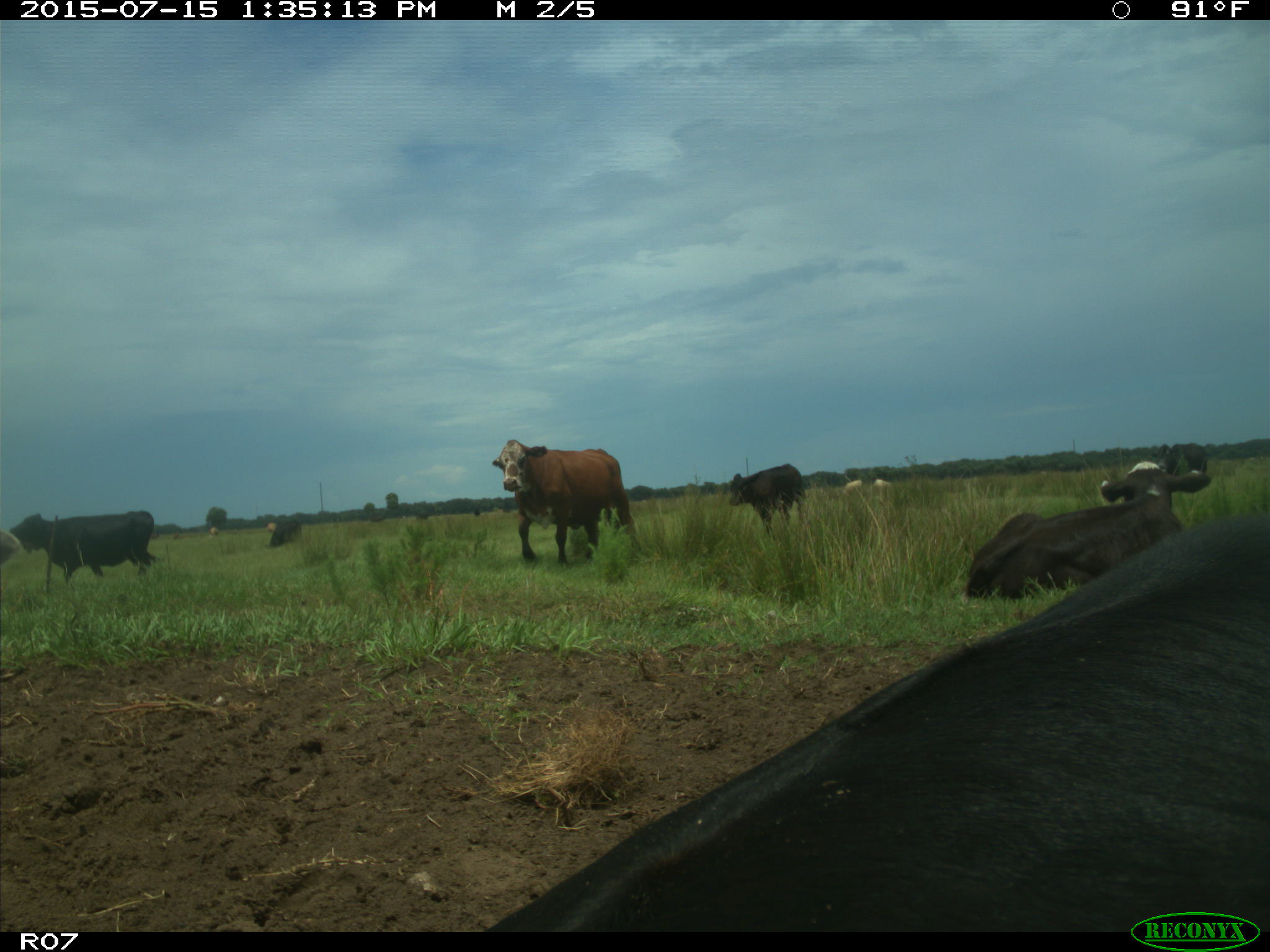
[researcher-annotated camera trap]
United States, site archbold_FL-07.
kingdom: Animalia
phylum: Chordata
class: Mammalia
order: Artiodactyla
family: Bovidae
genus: Bos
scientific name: Bos taurus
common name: domestic cow